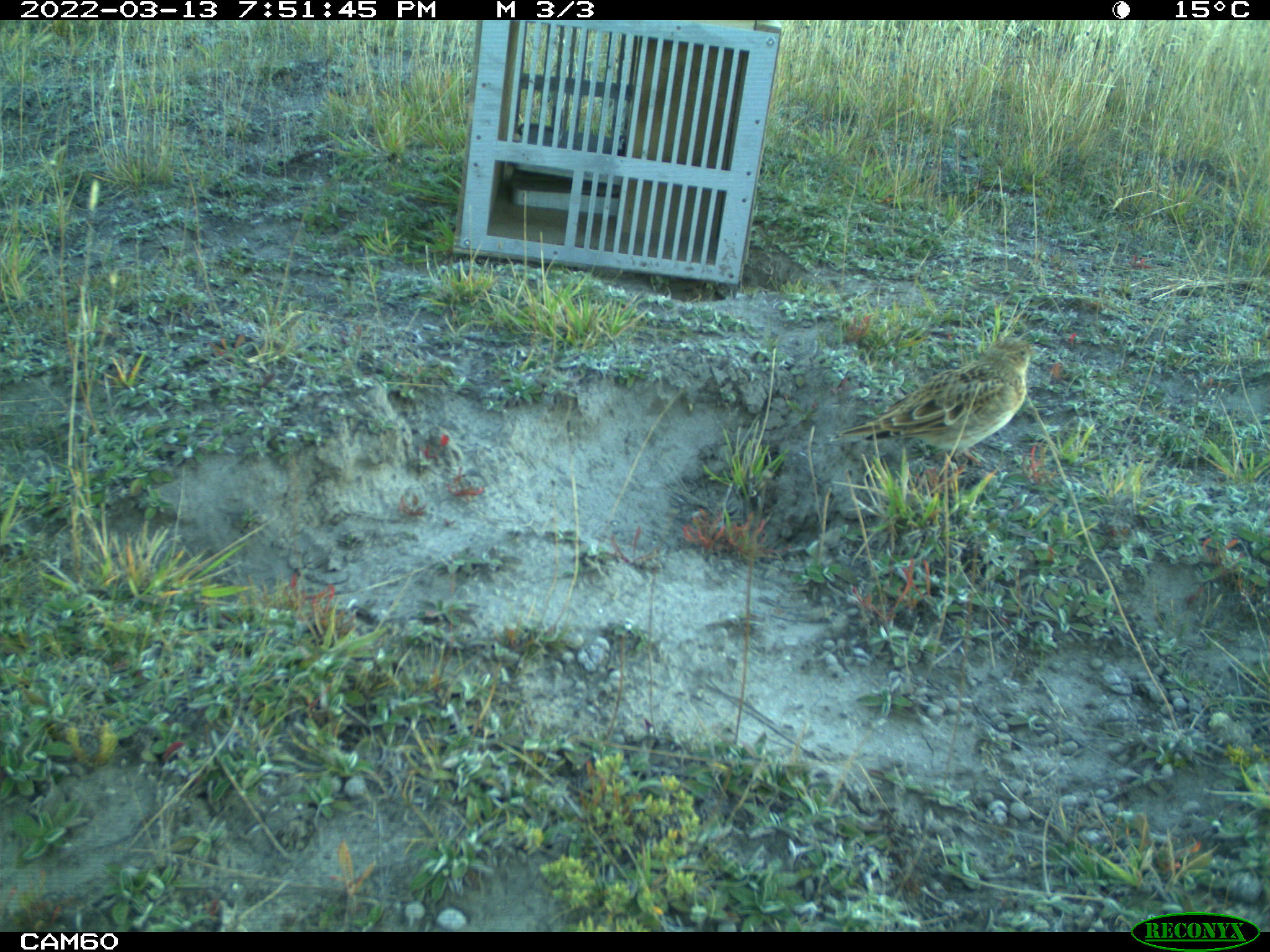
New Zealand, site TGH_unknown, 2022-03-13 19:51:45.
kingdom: Animalia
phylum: Chordata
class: Aves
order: Passeriformes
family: Motacillidae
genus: Anthus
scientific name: Anthus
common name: pipit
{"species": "pipit (Anthus)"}